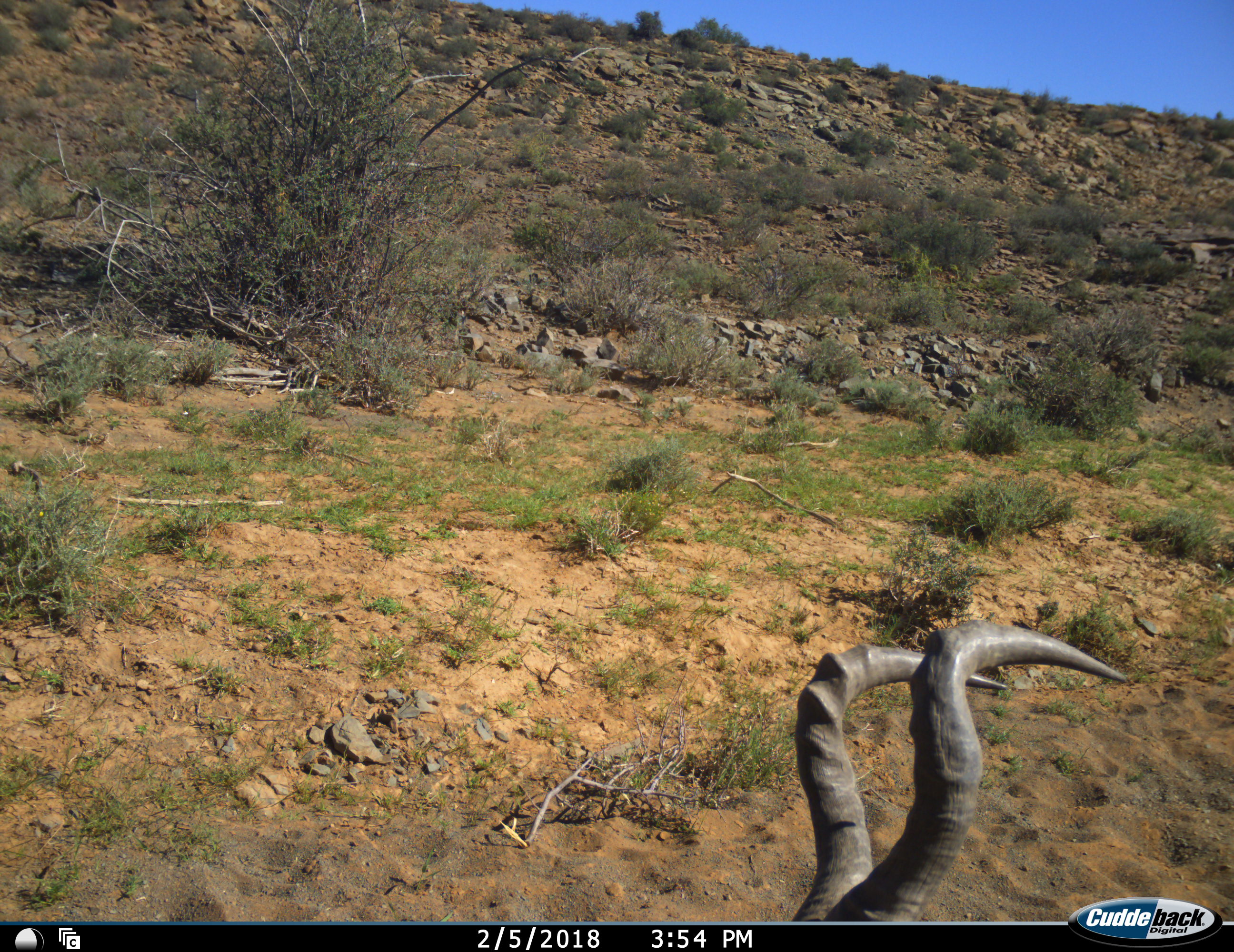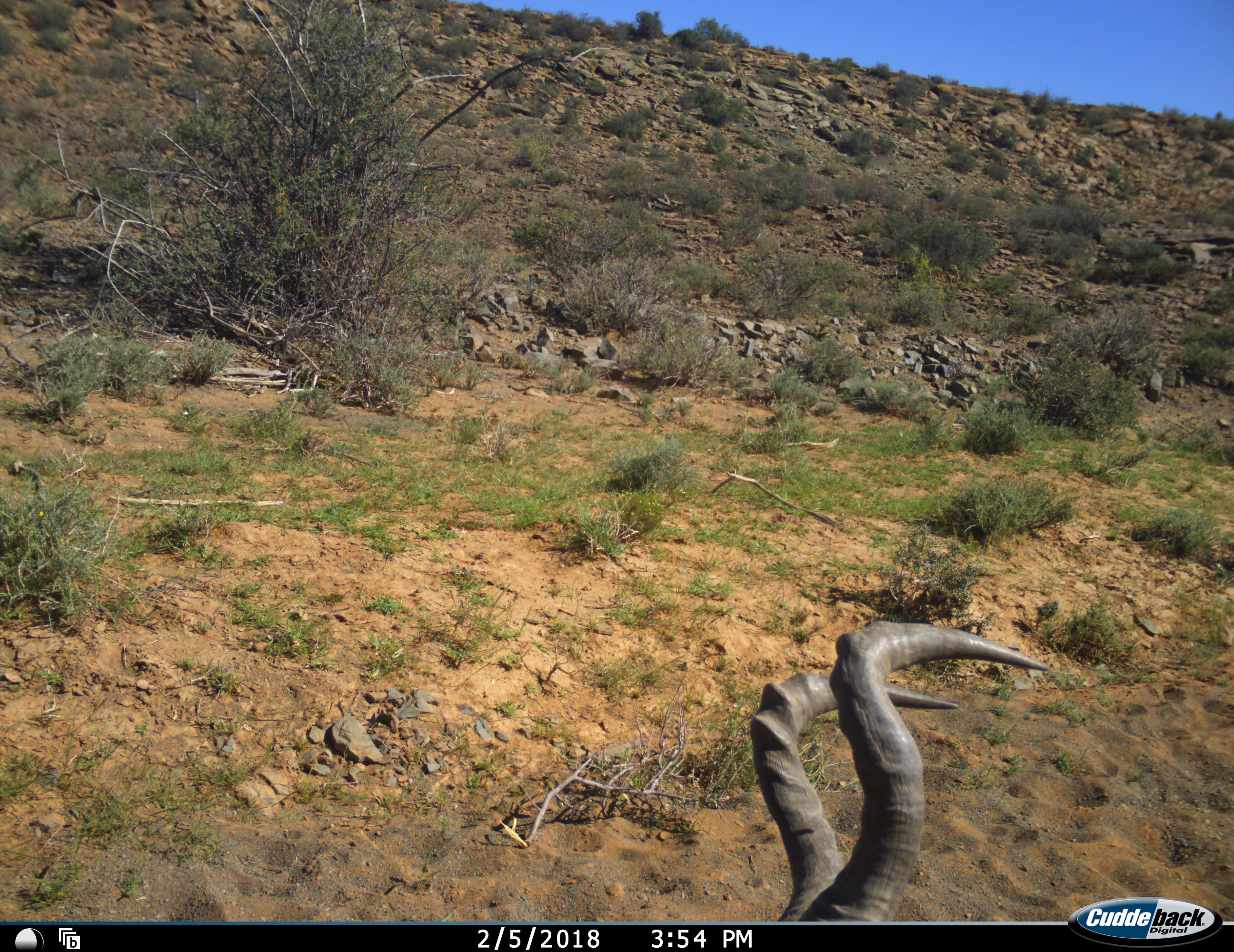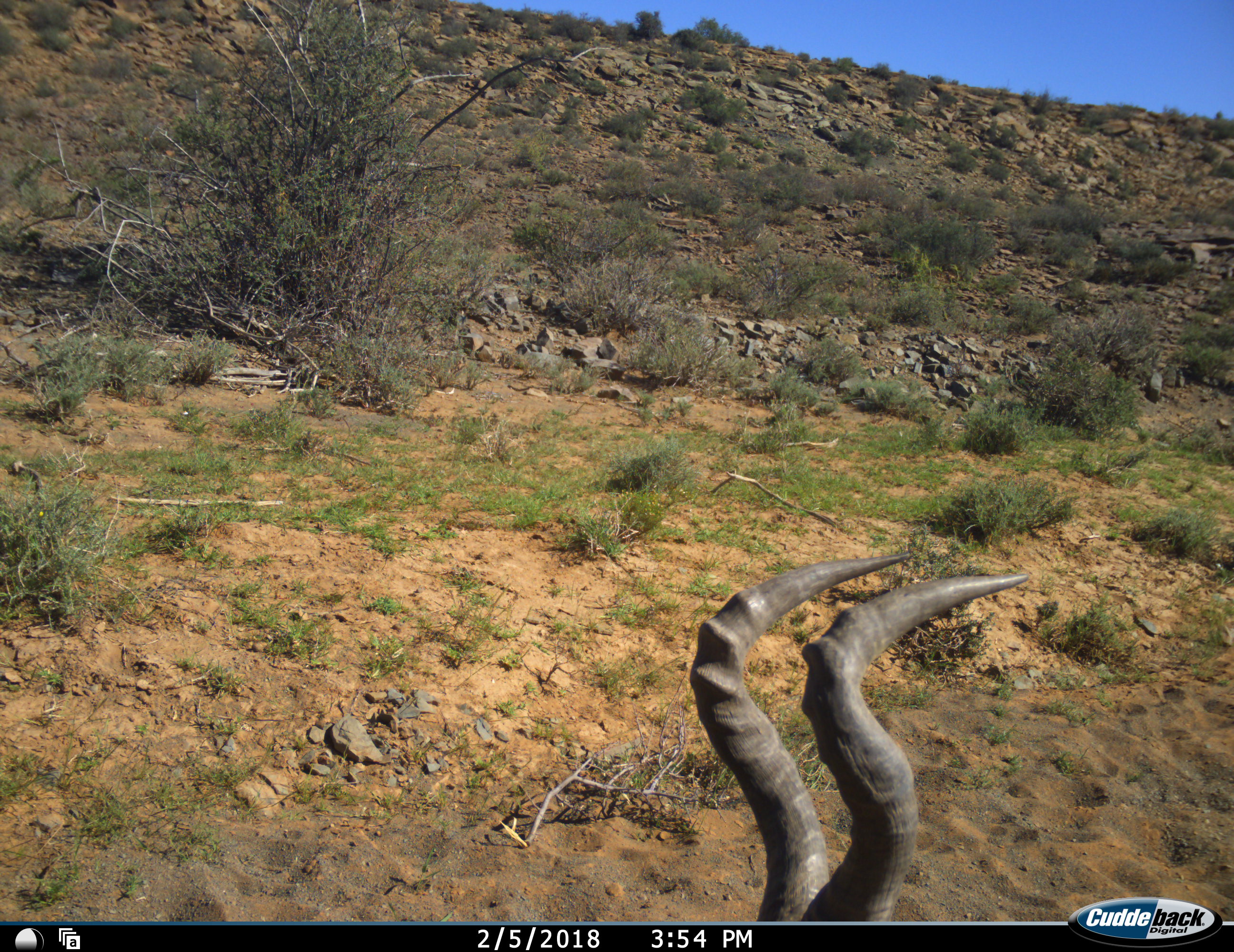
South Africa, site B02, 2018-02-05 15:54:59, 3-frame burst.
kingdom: Animalia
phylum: Chordata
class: Mammalia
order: Artiodactyla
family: Bovidae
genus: Alcelaphus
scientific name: Alcelaphus buselaphus caama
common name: red hartebeest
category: hartebeestred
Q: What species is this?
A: Hartebeestred (red hartebeest) (Alcelaphus buselaphus caama).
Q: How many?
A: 1.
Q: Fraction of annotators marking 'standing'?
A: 43%.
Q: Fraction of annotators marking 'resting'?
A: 43%.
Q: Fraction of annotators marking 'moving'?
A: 14%.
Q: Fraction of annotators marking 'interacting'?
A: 0%.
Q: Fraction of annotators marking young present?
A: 0%.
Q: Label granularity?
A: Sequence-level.